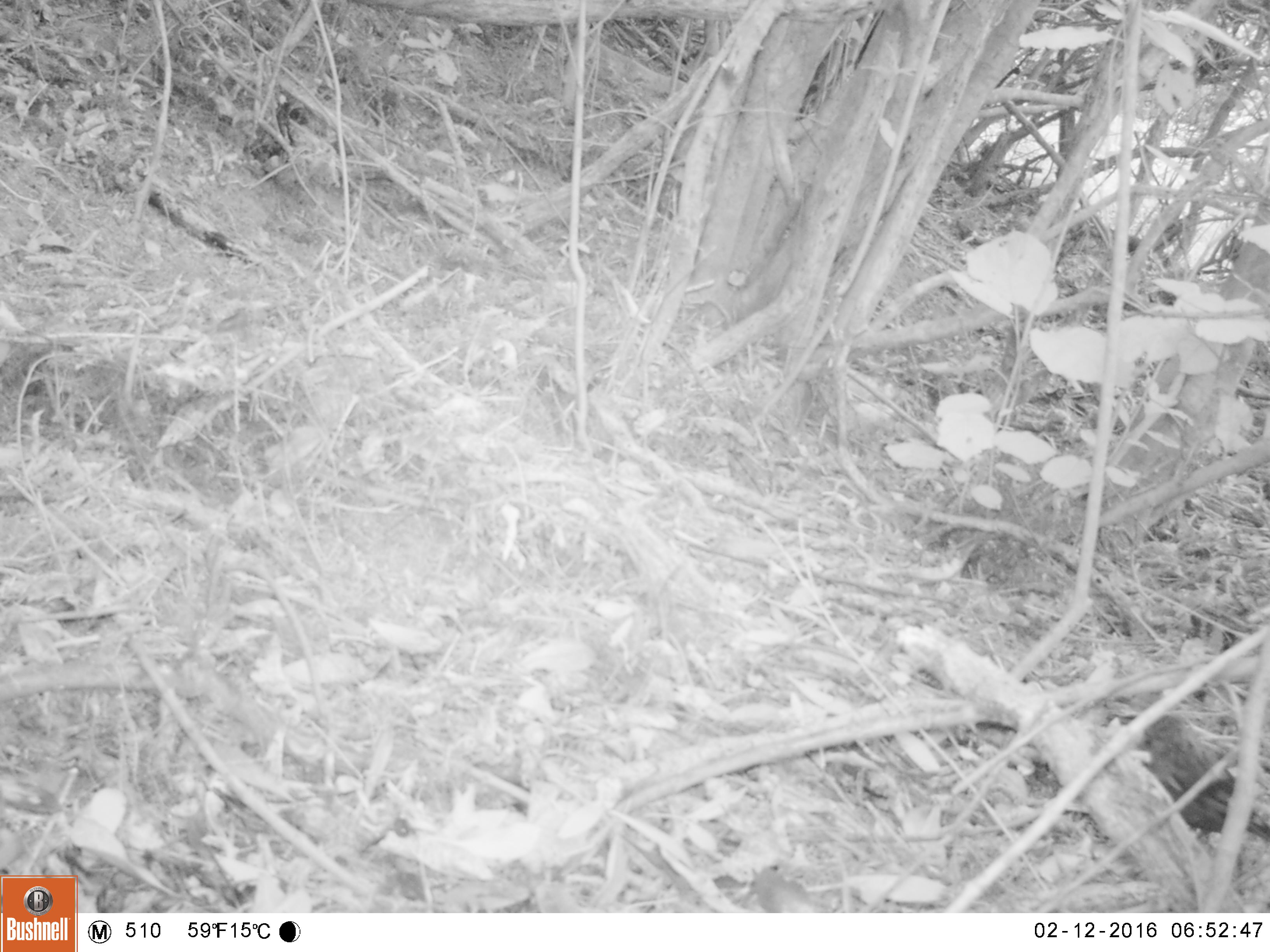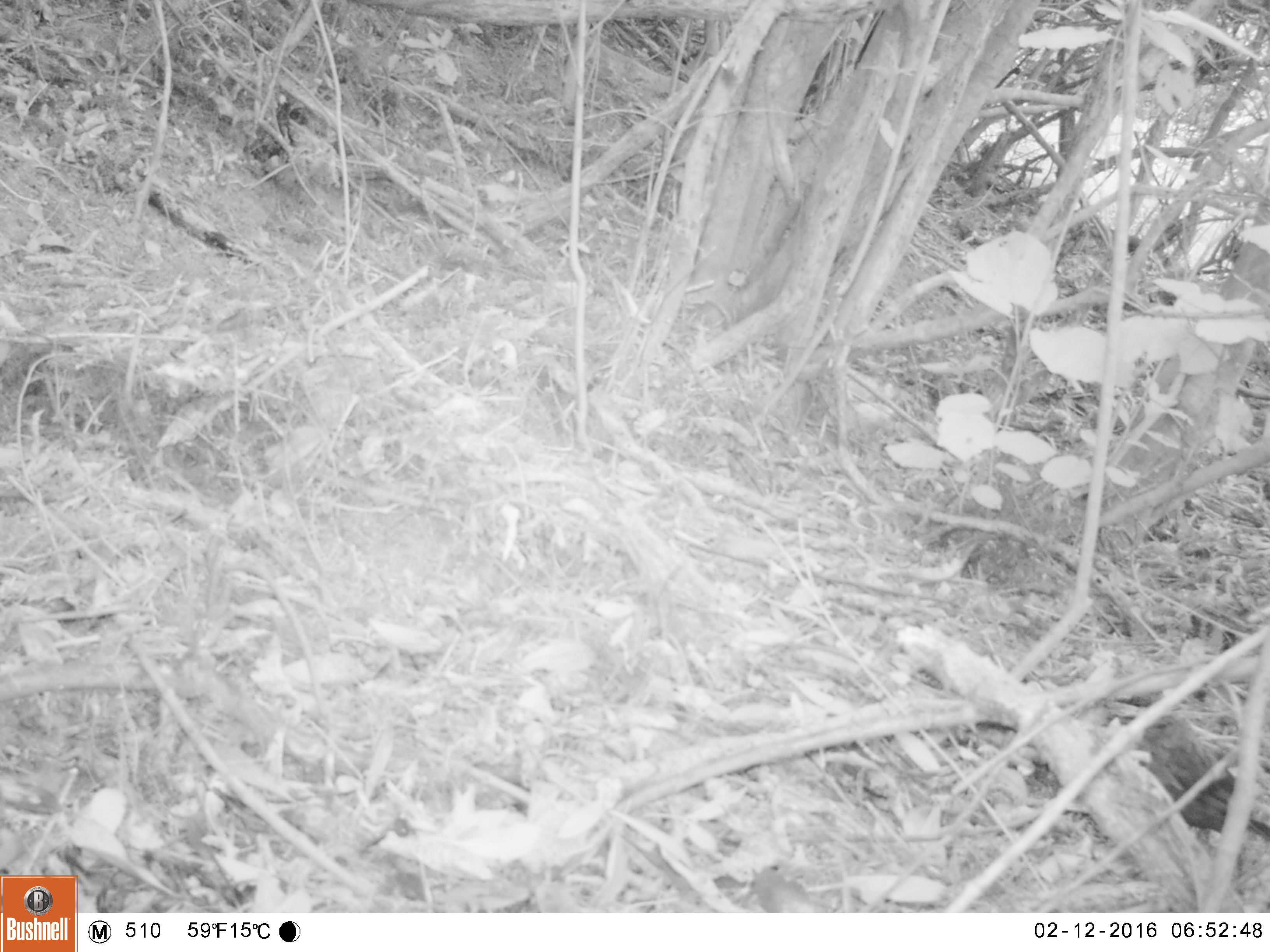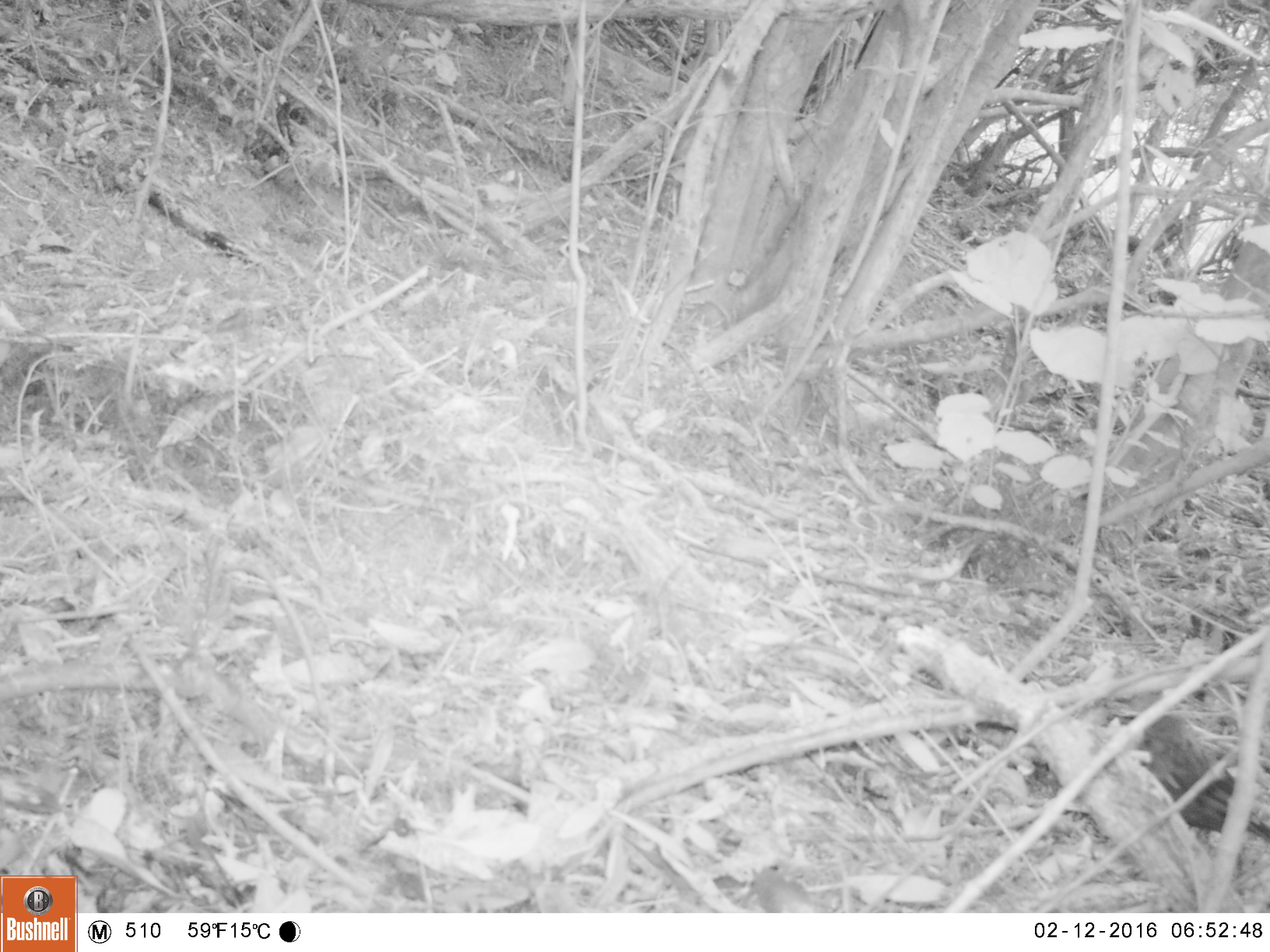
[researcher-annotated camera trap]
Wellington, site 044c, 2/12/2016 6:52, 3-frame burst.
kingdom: Animalia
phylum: Chordata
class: Aves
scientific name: Aves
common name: bird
Bird (Aves).